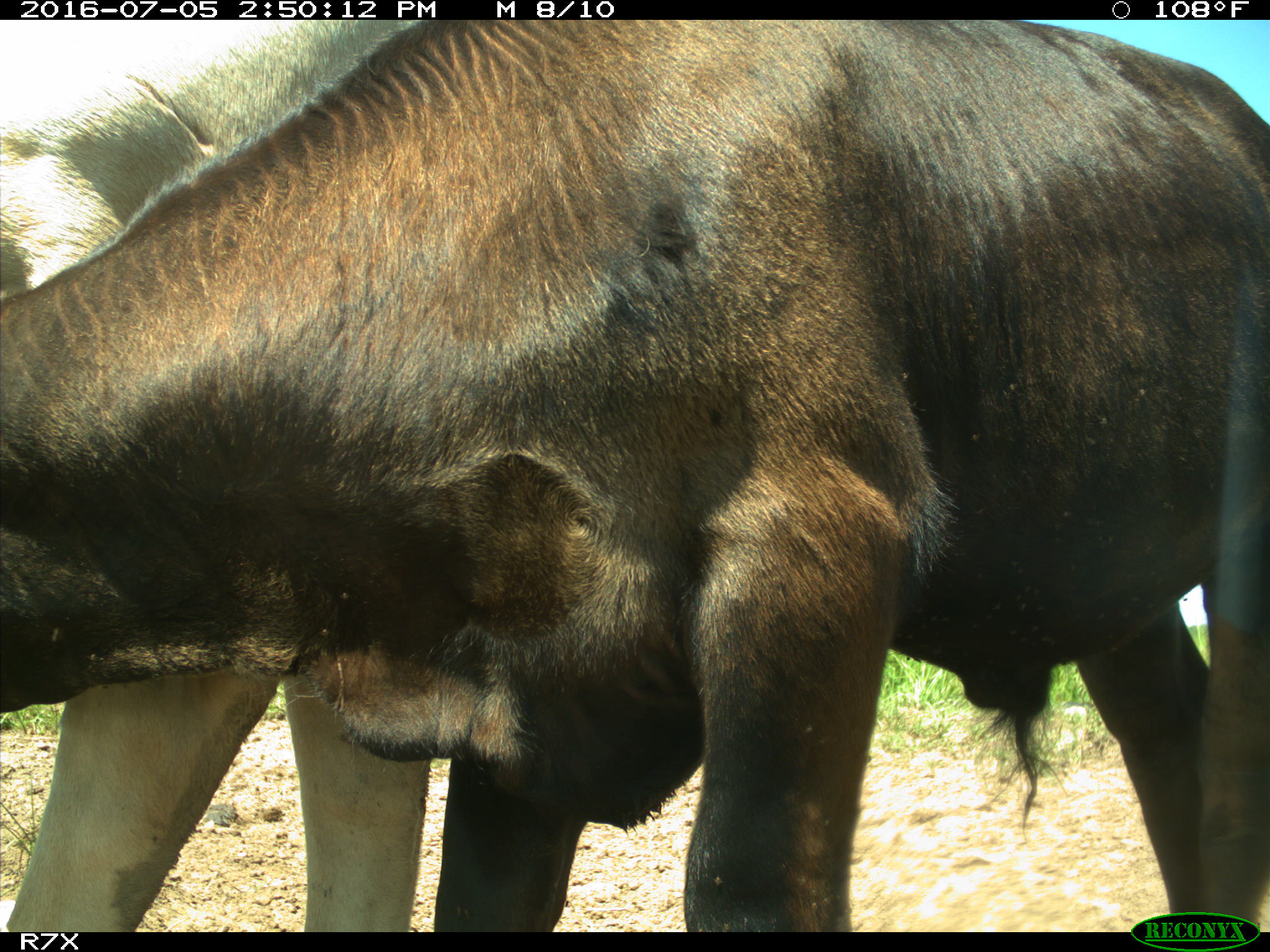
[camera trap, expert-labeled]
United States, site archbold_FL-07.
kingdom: Animalia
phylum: Chordata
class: Mammalia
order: Artiodactyla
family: Bovidae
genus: Bos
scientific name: Bos taurus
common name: domestic cow